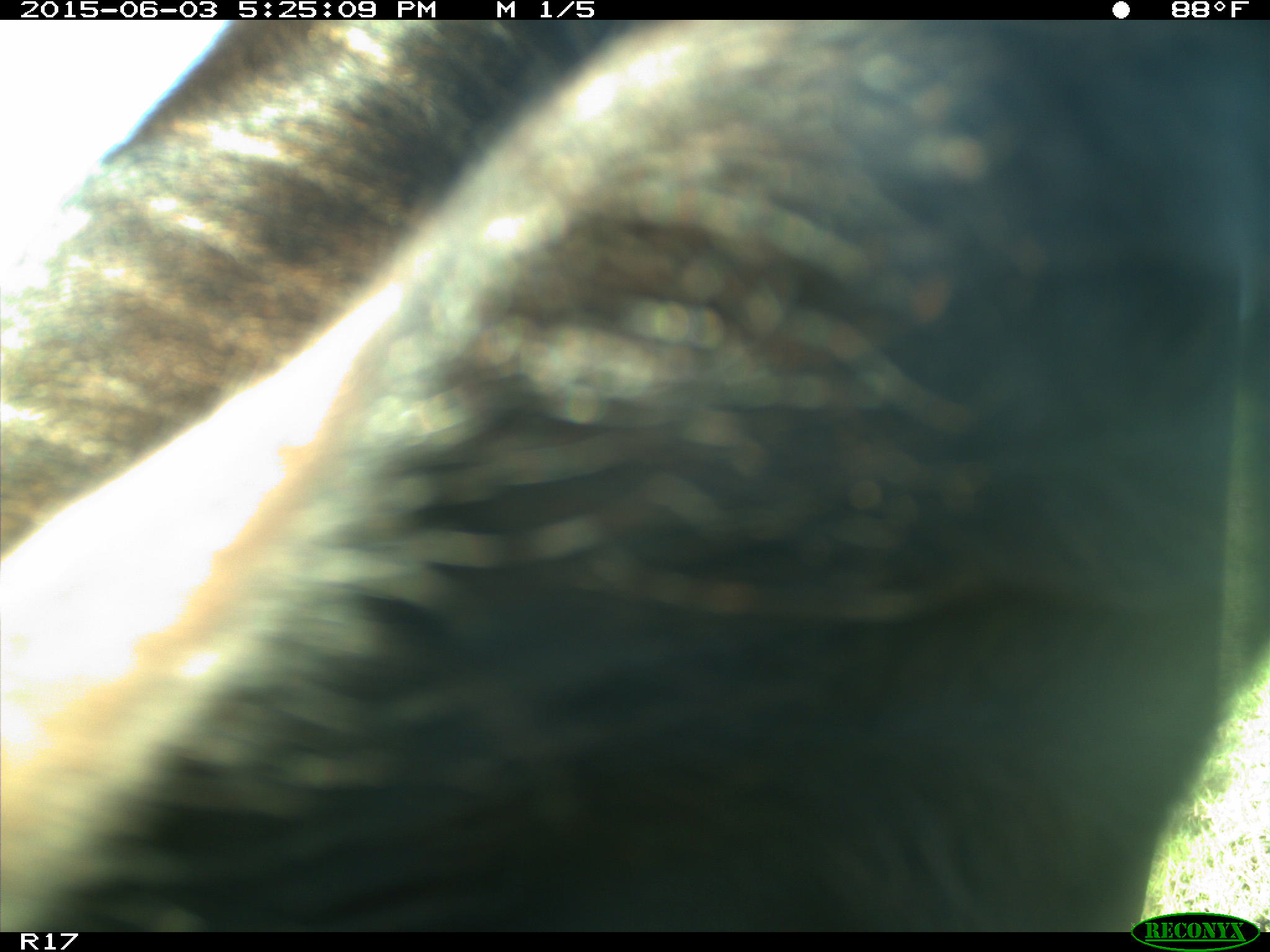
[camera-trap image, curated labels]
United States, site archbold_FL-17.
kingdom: Animalia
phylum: Chordata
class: Mammalia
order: Artiodactyla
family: Bovidae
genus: Bos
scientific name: Bos taurus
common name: domestic cow